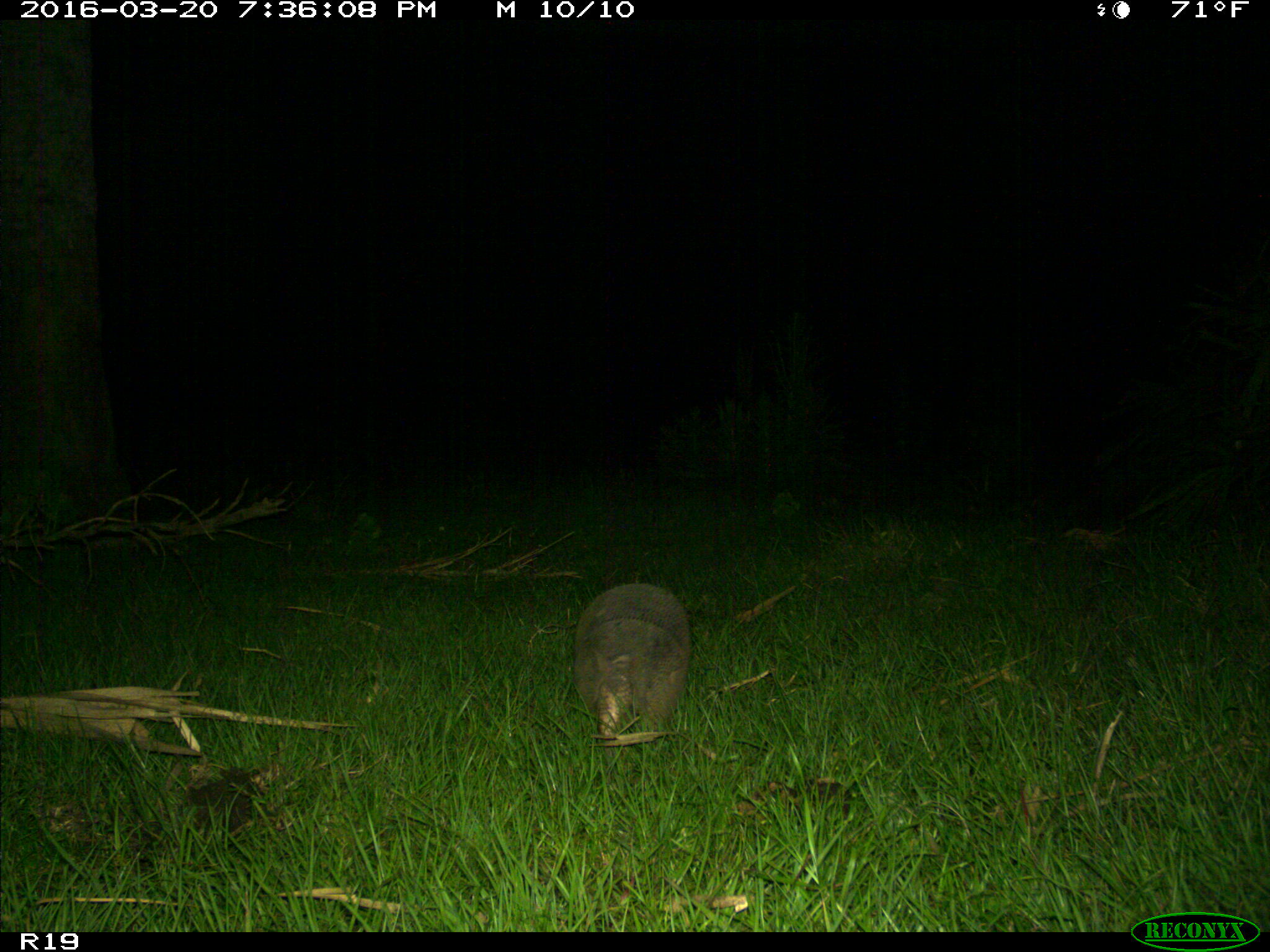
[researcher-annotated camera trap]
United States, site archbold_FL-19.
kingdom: Animalia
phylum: Chordata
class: Mammalia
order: Cingulata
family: Dasypodidae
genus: Dasypus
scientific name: Dasypus novemcinctus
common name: nine-banded armadillo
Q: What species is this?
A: Dasypus novemcinctus (nine-banded armadillo).